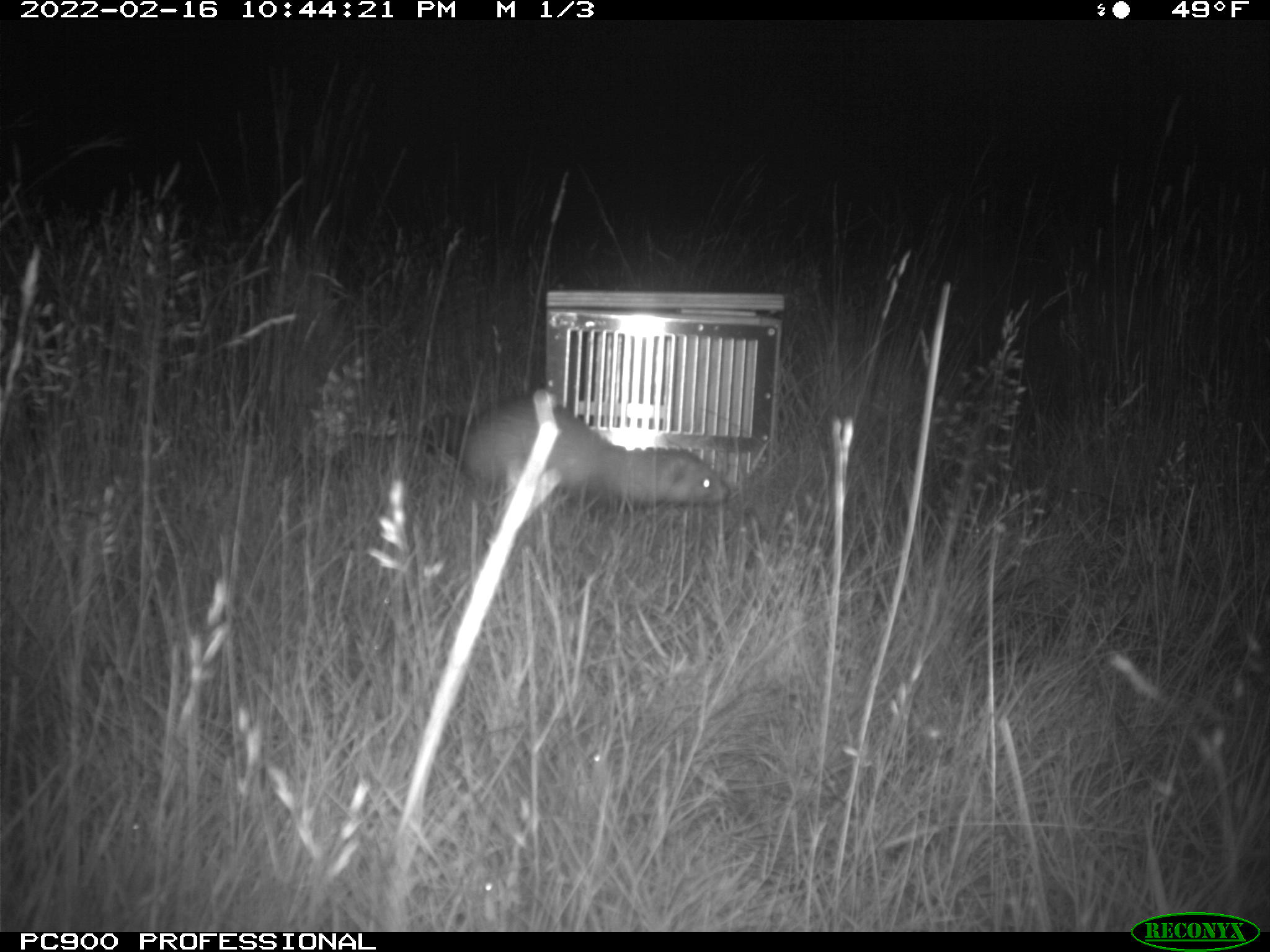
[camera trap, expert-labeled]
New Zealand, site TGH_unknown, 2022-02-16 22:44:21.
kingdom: Animalia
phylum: Chordata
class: Mammalia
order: Carnivora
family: Mustelidae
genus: Mustela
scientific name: Mustela furo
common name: ferret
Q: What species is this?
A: Ferret (Mustela furo).